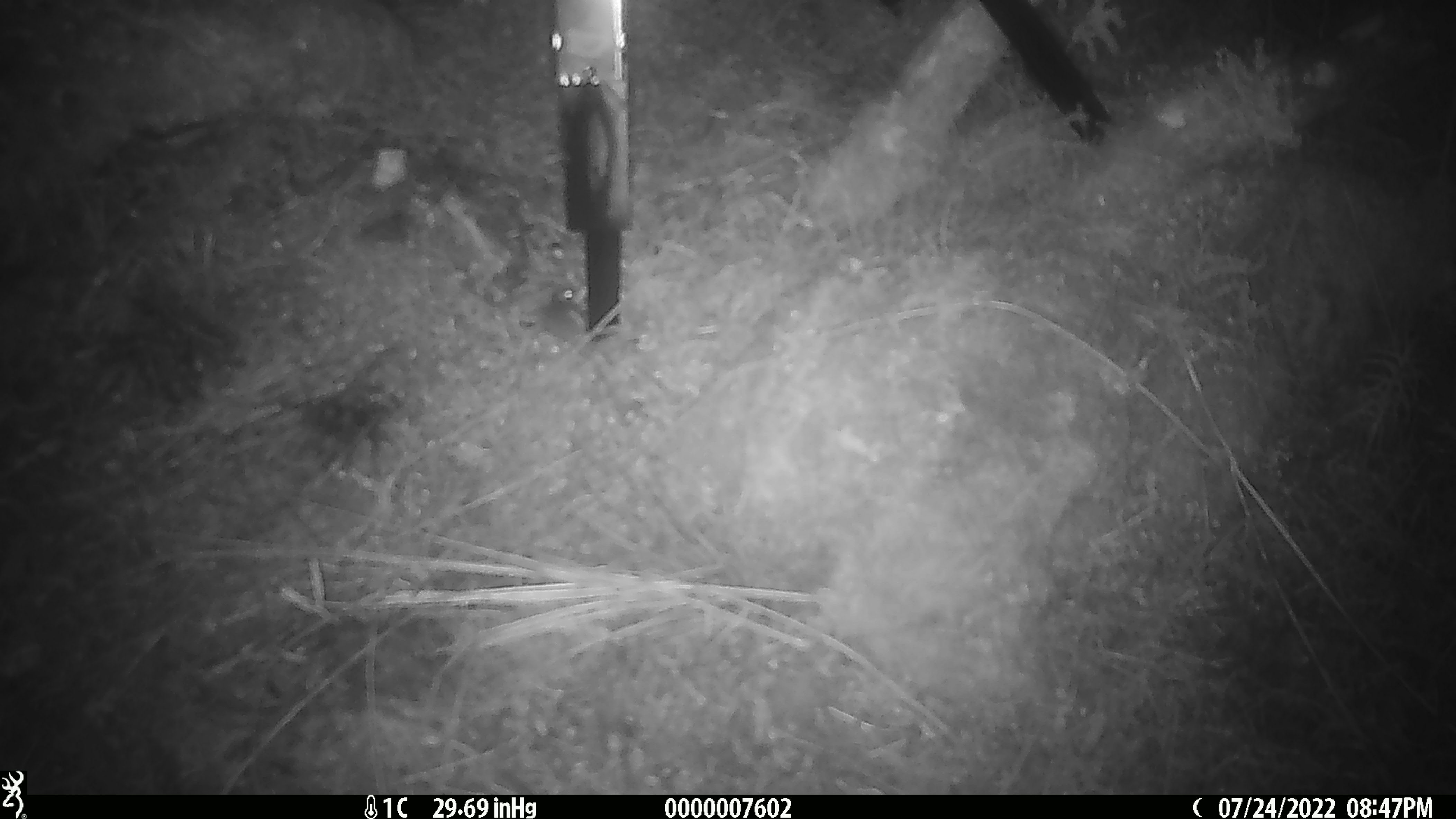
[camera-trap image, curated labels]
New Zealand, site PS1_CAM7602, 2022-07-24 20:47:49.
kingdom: Animalia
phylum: Chordata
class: Mammalia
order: Rodentia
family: Muridae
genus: Mus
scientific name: Mus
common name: mouse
Mouse (Mus).